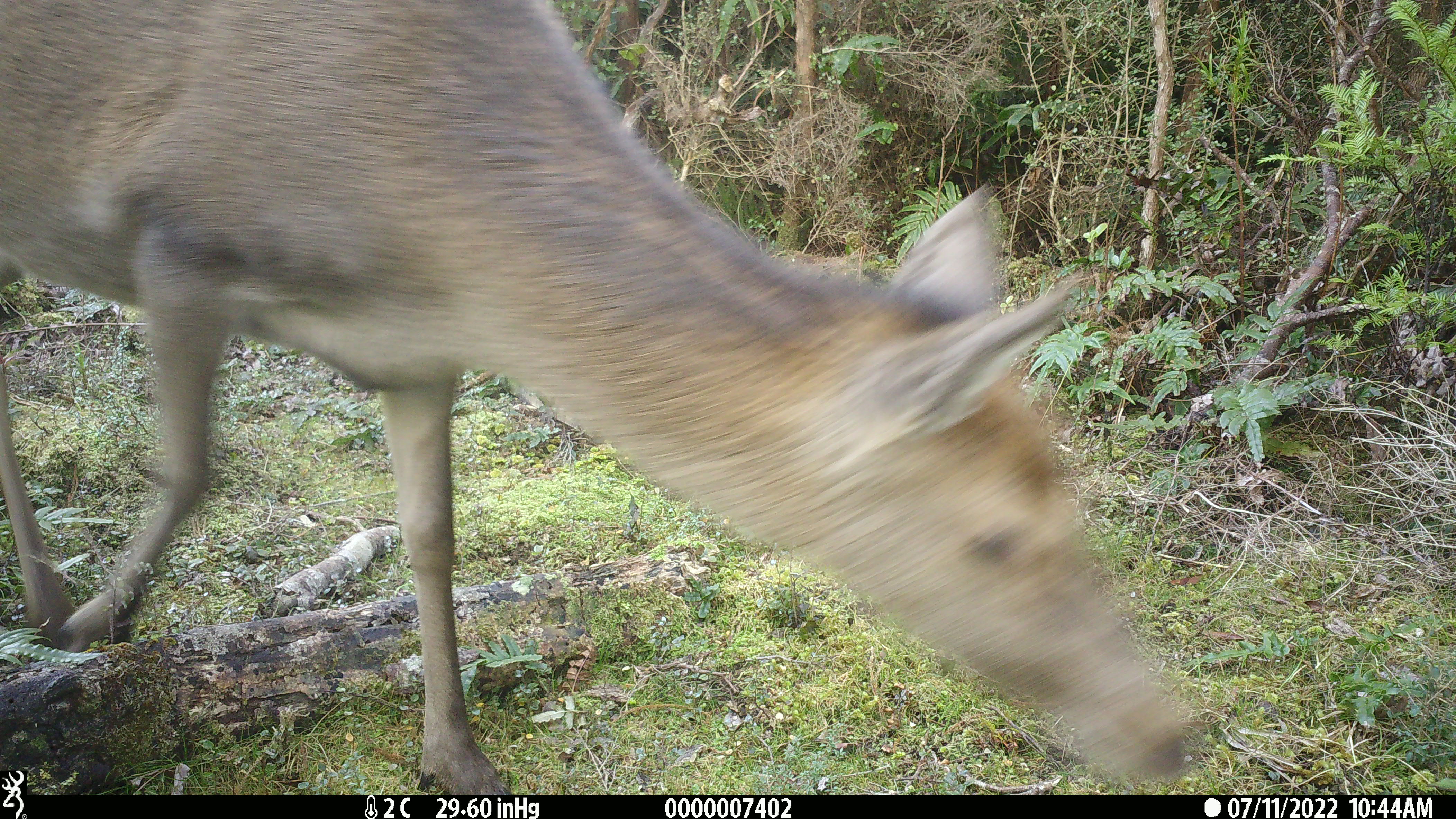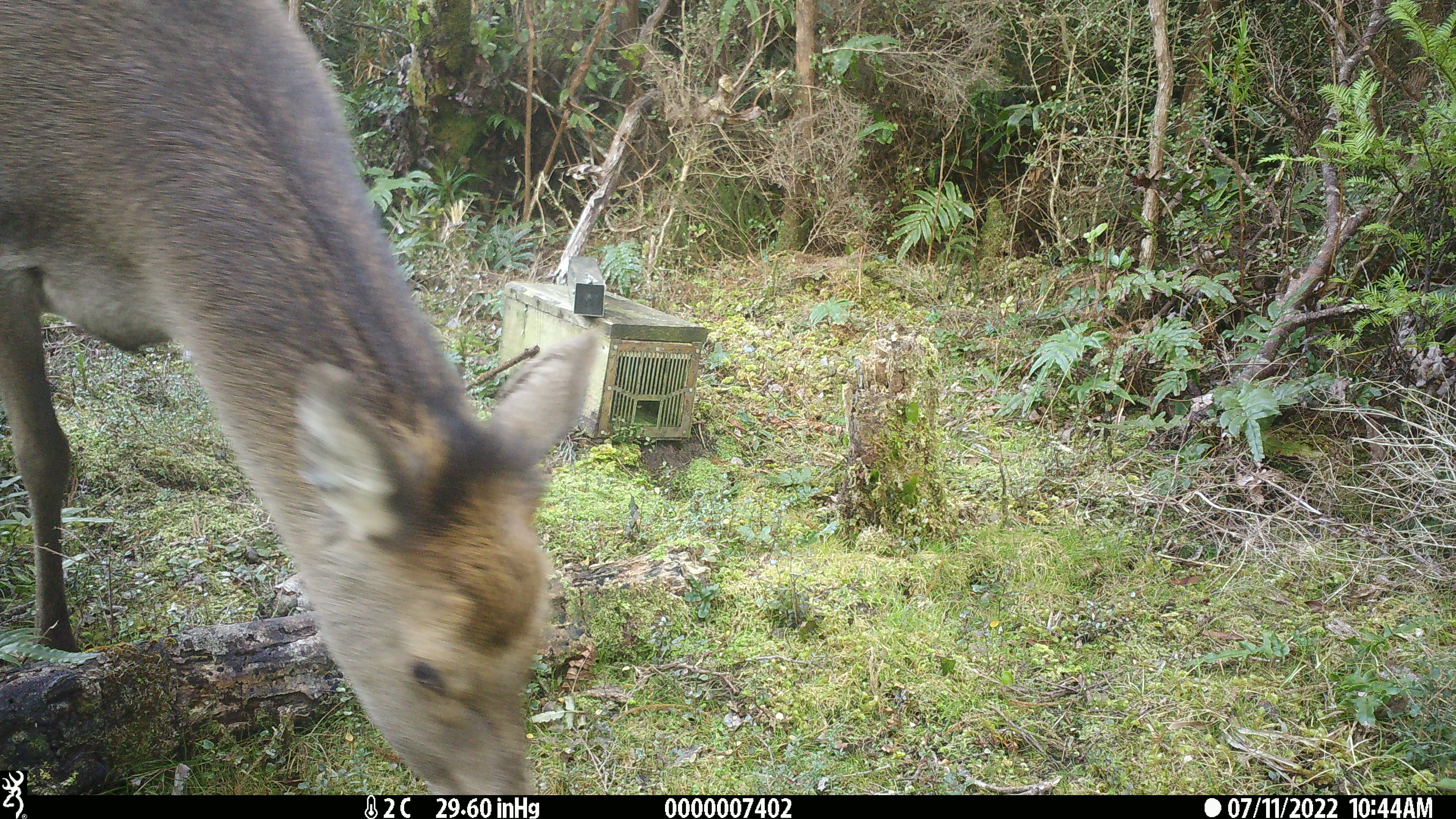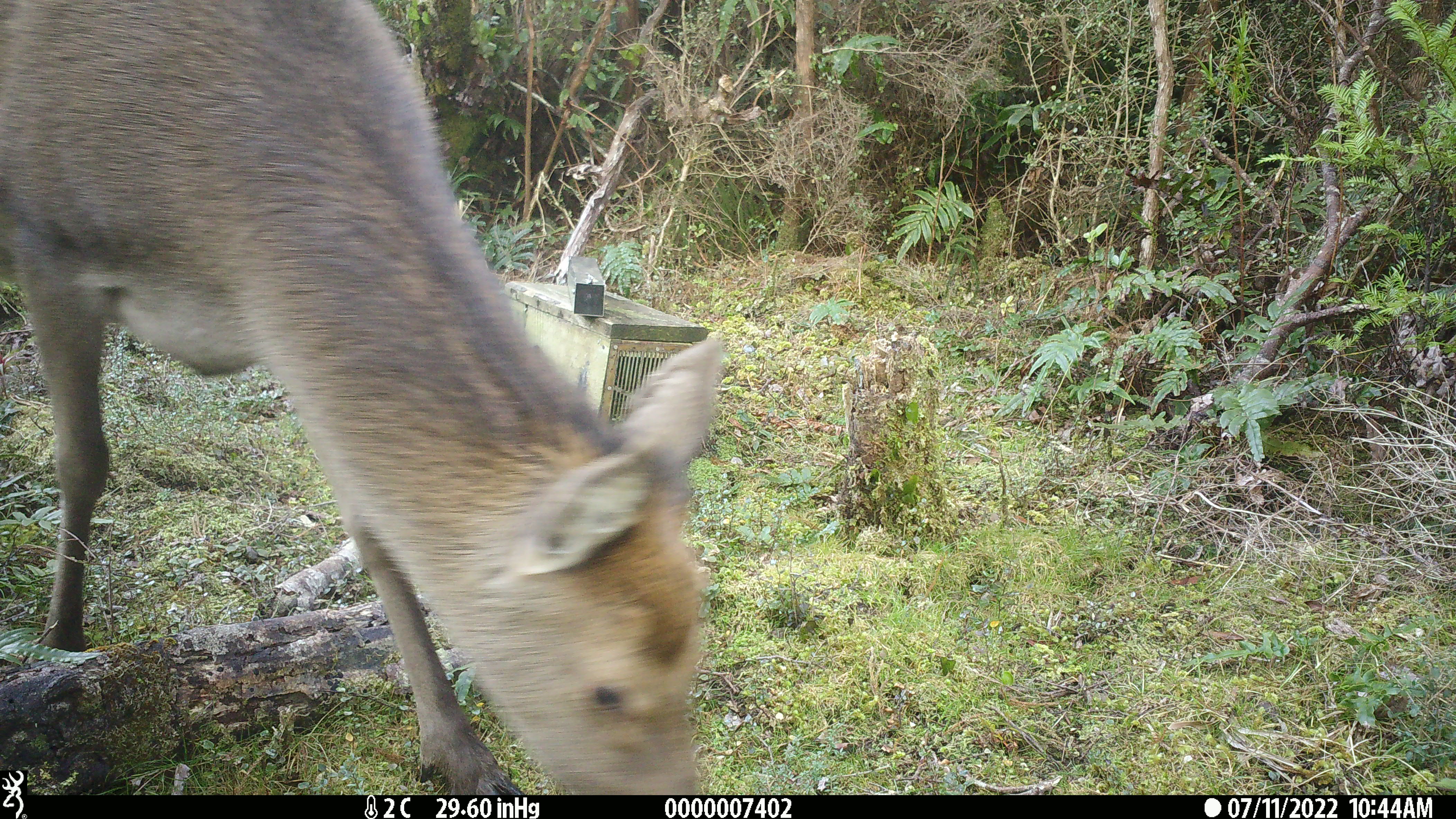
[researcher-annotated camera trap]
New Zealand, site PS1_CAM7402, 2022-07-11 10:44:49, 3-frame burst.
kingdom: Animalia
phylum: Chordata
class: Mammalia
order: Artiodactyla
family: Cervidae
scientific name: Cervidae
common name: deer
Deer (Cervidae).